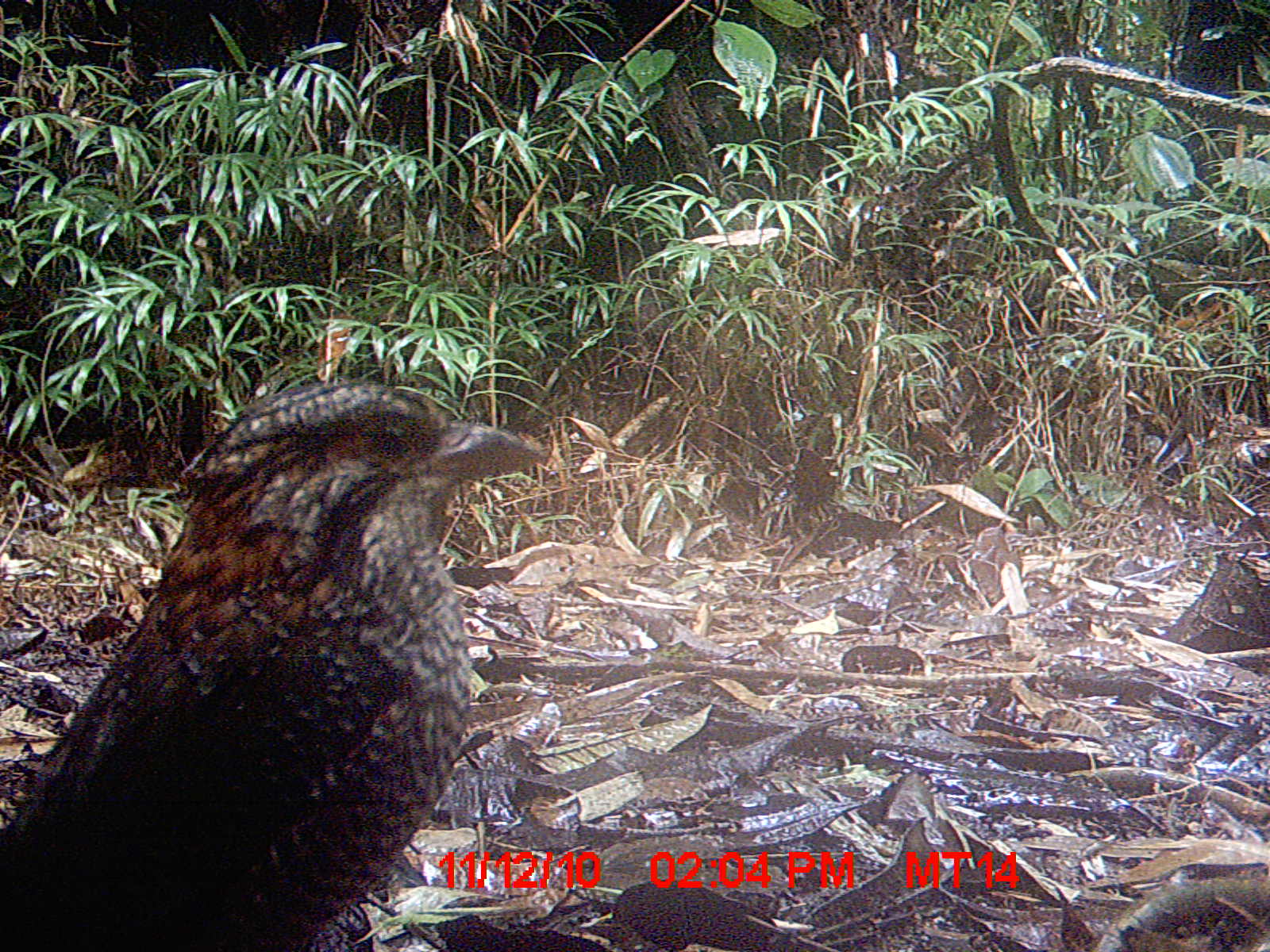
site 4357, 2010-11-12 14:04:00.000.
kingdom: Animalia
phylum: Chordata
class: Aves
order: Coraciiformes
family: Brachypteraciidae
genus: Brachypteracias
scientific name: Brachypteracias squamiger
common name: scaly ground-roller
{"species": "Brachypteracias squamiger (scaly ground-roller)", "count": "1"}